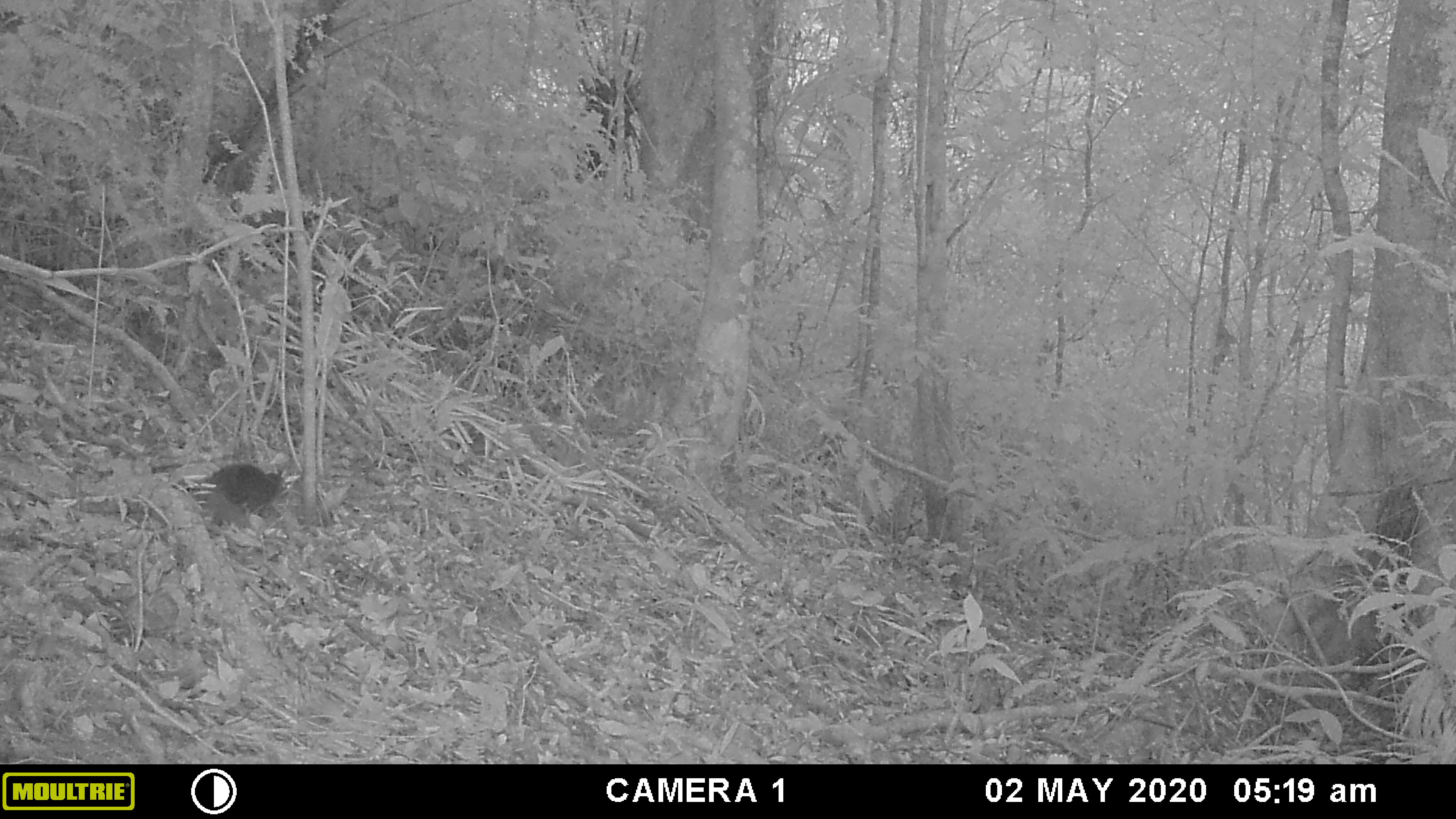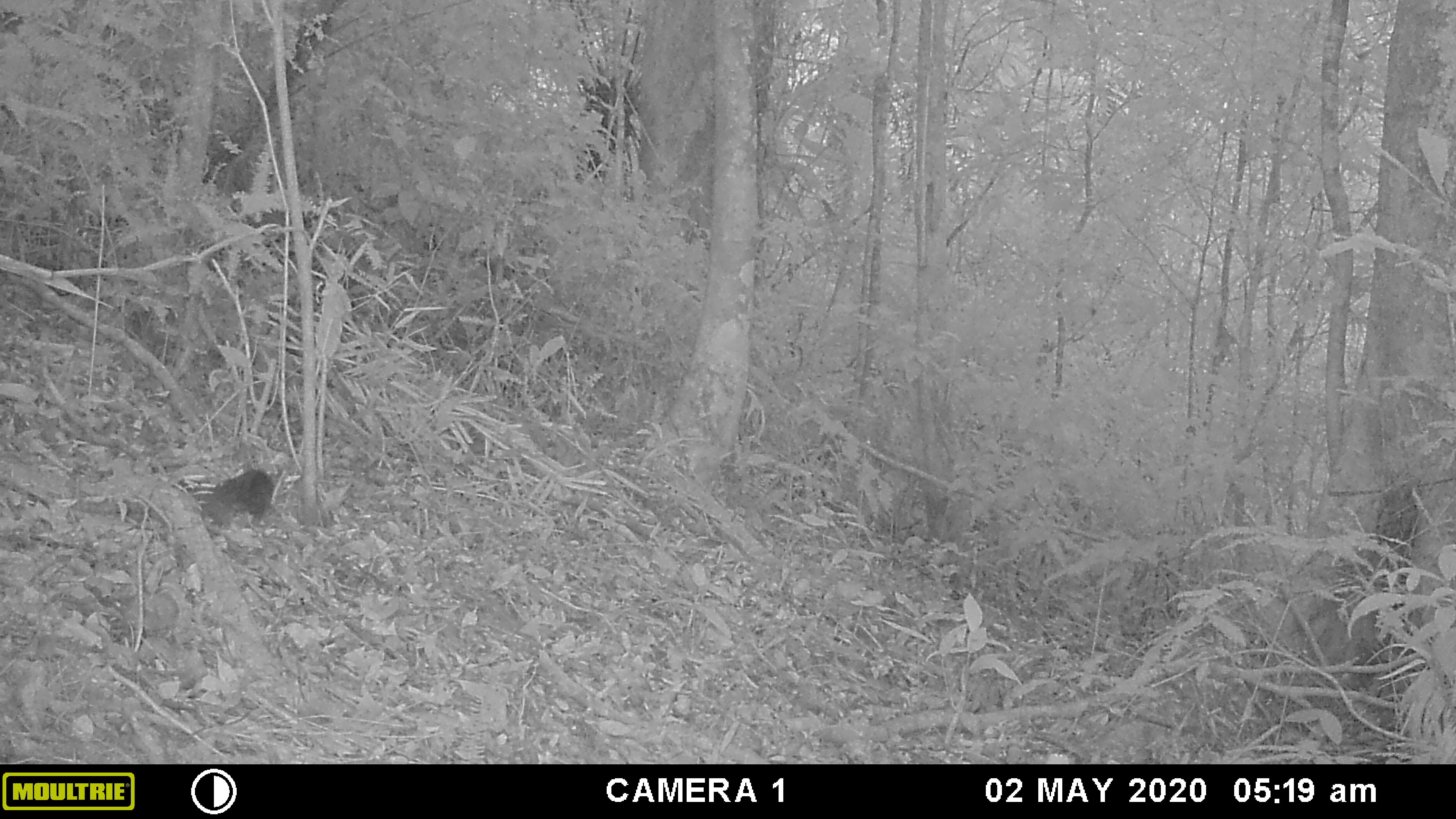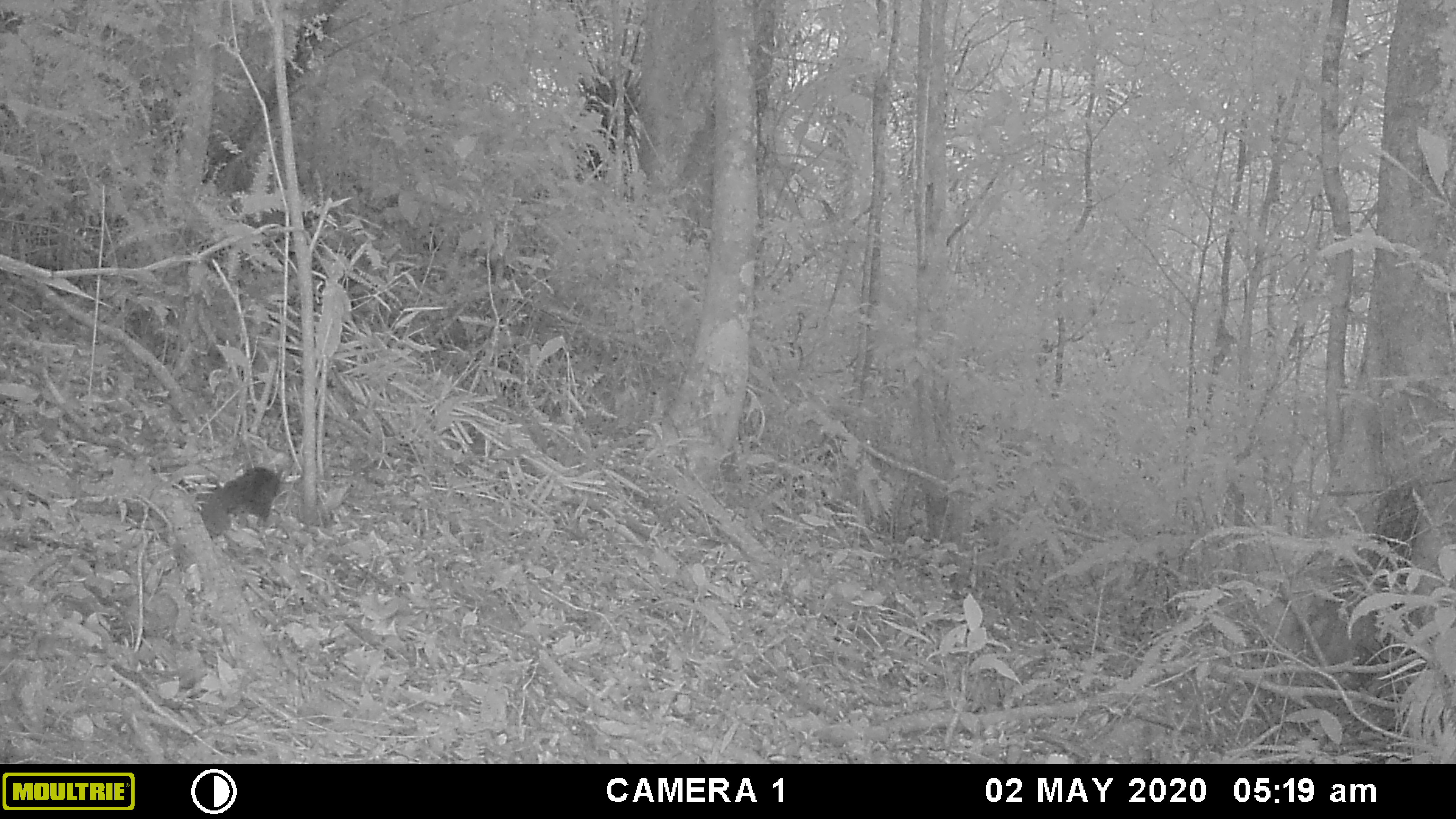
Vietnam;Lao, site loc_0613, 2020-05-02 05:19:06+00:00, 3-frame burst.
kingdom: Animalia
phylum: Chordata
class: Mammalia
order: Rodentia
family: Sciuridae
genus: Sciurus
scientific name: Sciurus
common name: squirrel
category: unidentified squirrel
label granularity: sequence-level